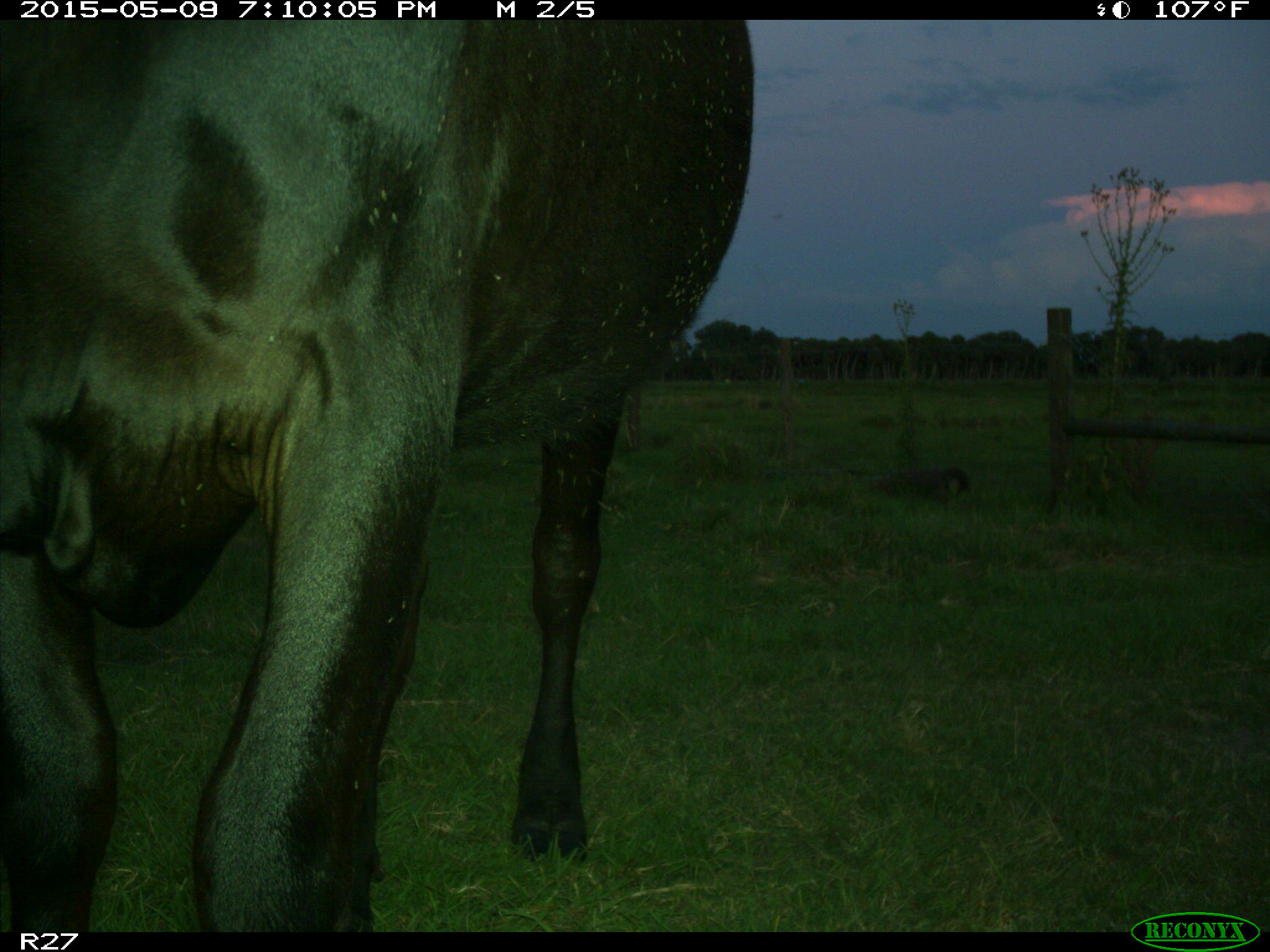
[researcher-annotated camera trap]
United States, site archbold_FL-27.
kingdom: Animalia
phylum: Chordata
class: Mammalia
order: Artiodactyla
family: Bovidae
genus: Bos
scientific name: Bos taurus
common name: domestic cow